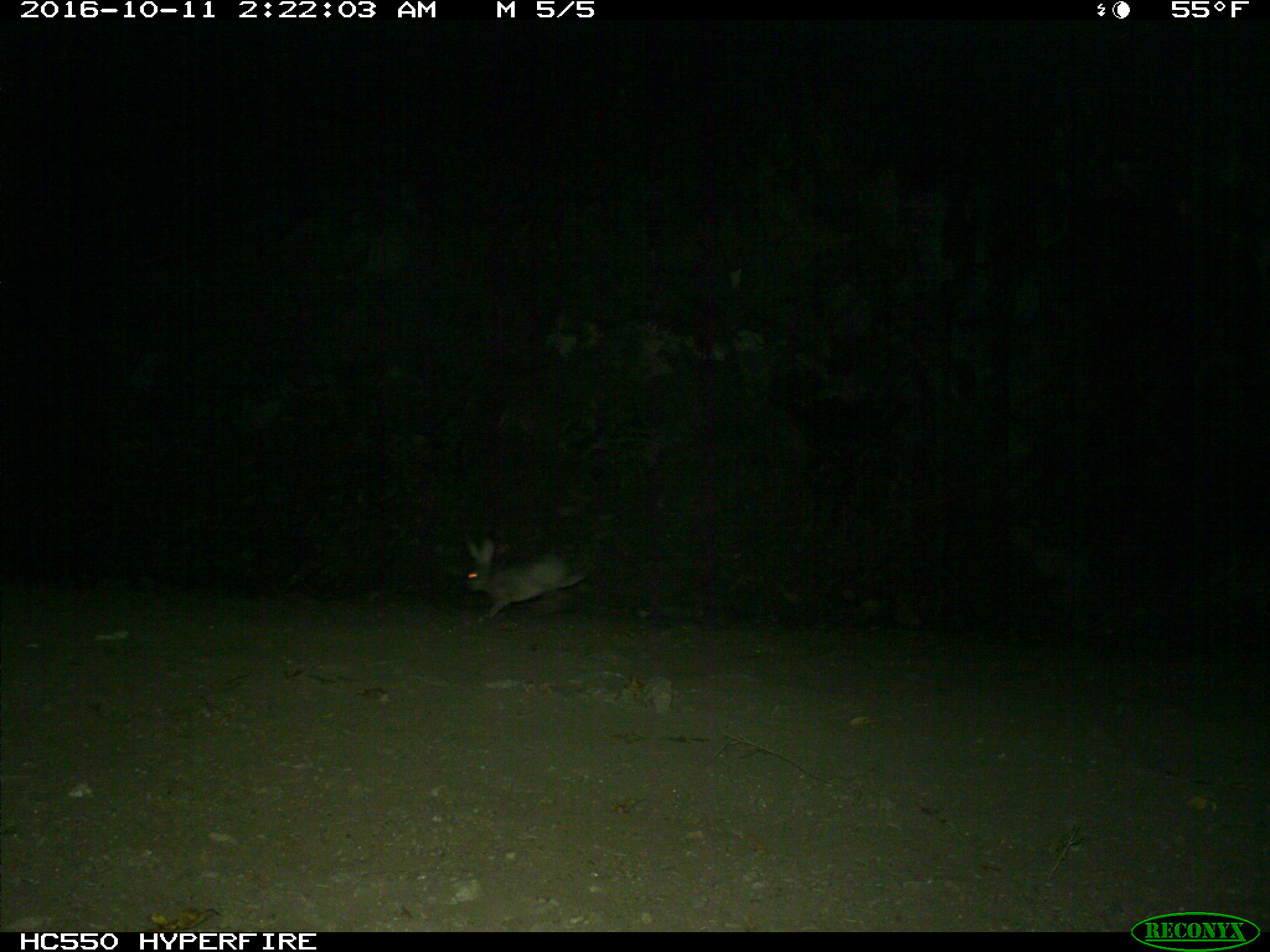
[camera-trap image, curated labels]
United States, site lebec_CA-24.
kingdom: Animalia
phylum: Chordata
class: Mammalia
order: Lagomorpha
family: Leporidae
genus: Lepus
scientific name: Lepus californicus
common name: black-tailed jackrabbit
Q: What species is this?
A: Lepus californicus (black-tailed jackrabbit).